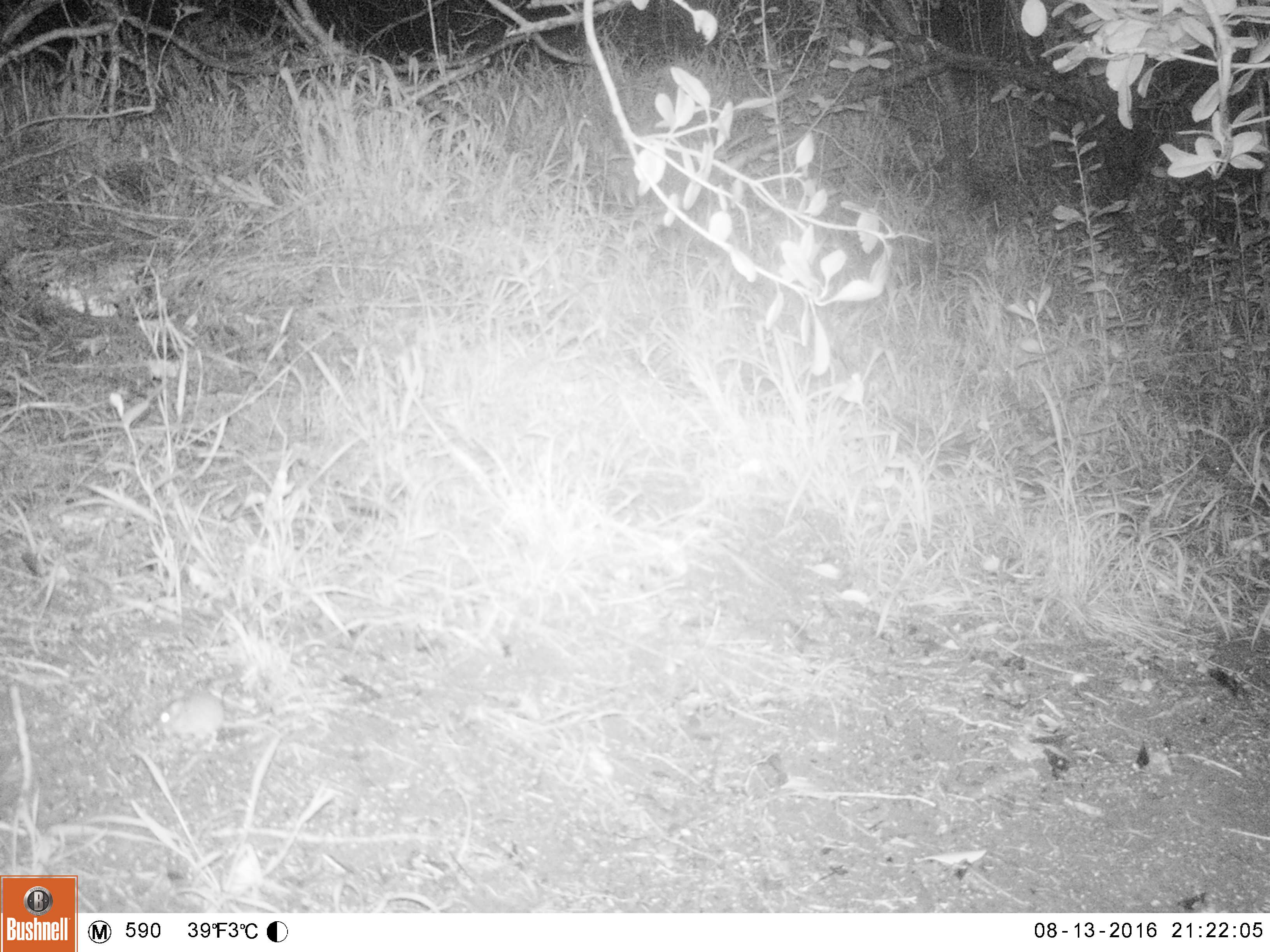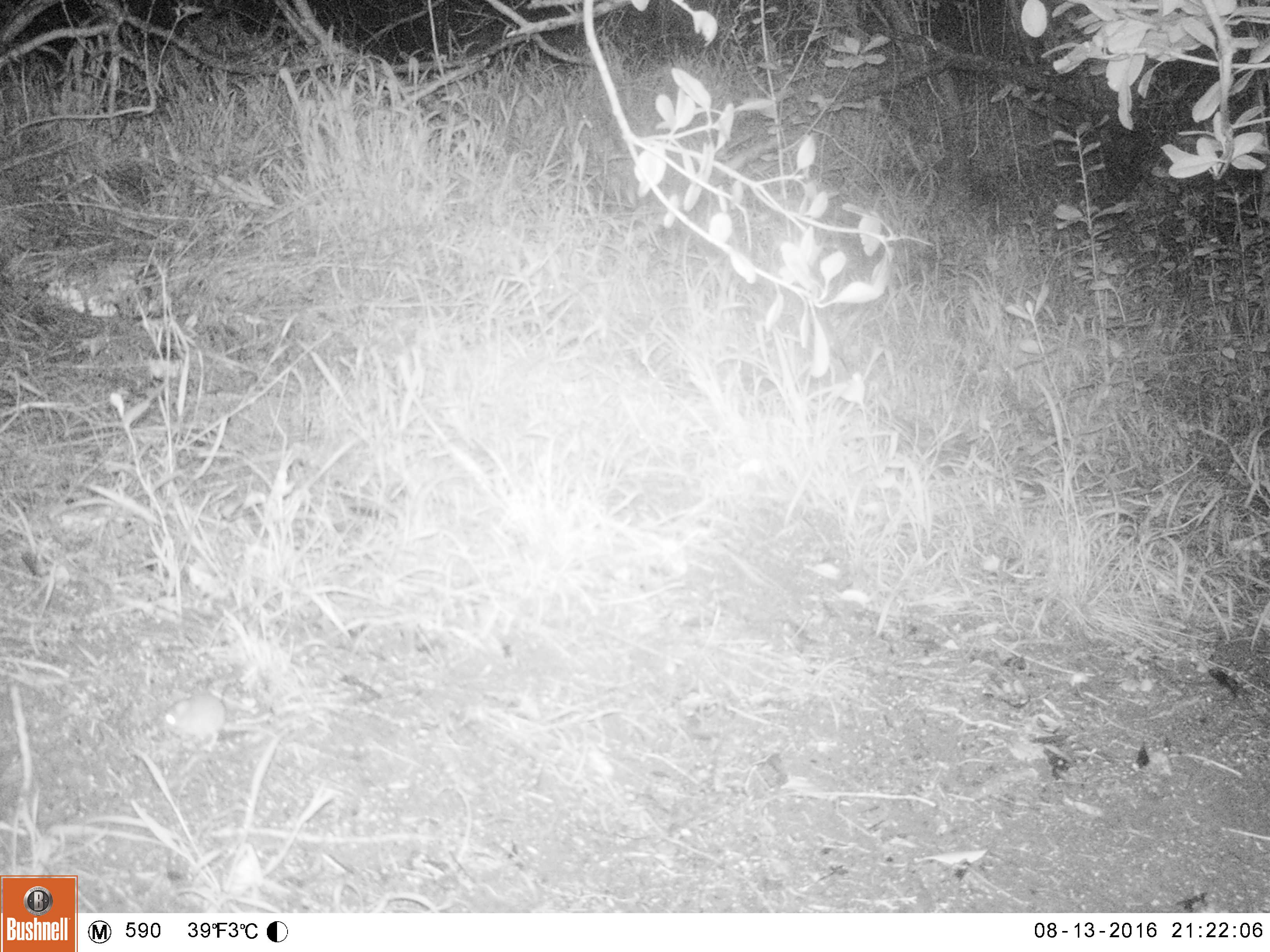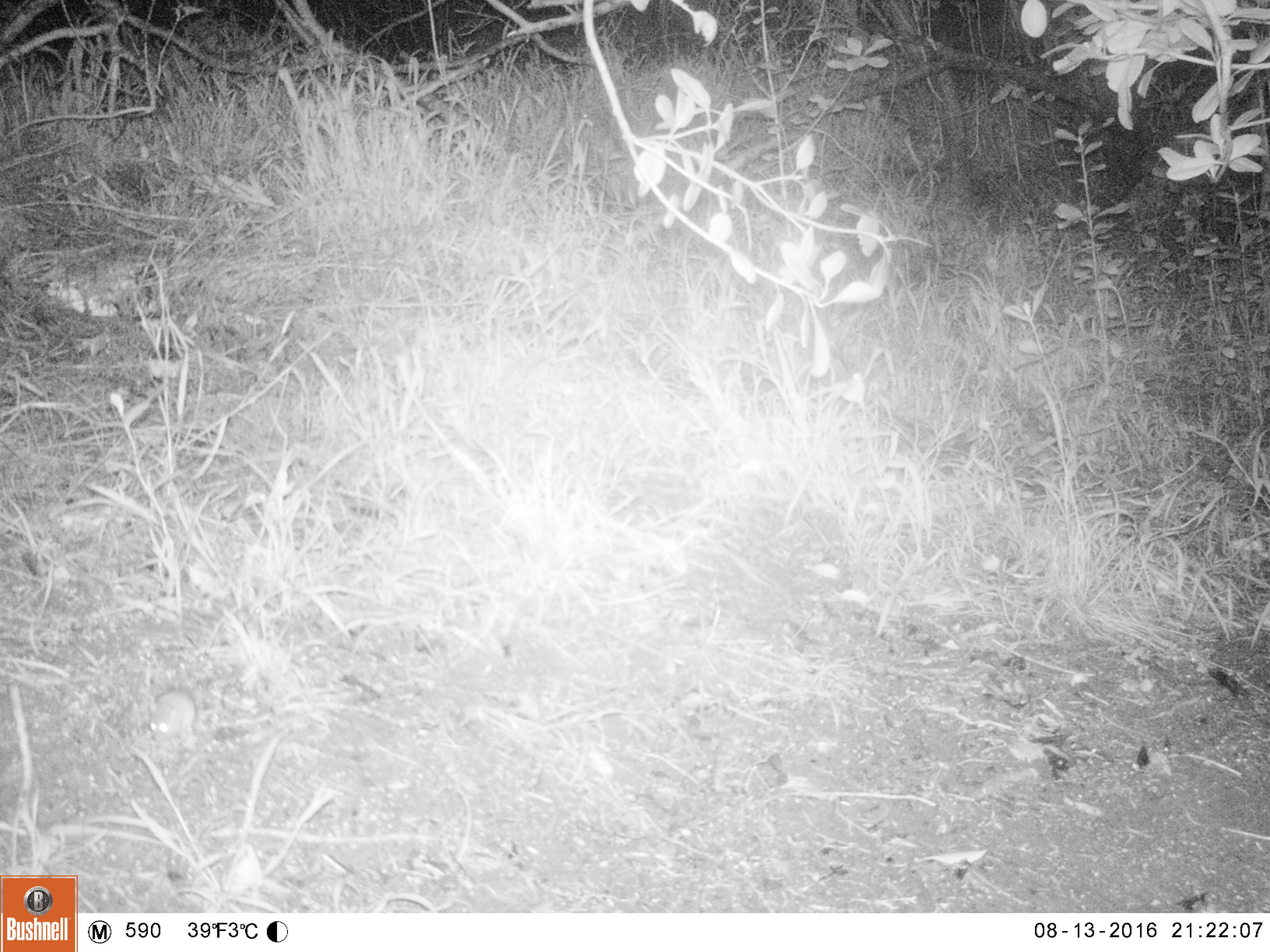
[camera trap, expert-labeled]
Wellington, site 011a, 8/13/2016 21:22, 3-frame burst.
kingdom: Animalia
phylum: Chordata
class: Mammalia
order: Rodentia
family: Muridae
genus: Mus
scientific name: Mus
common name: mouse